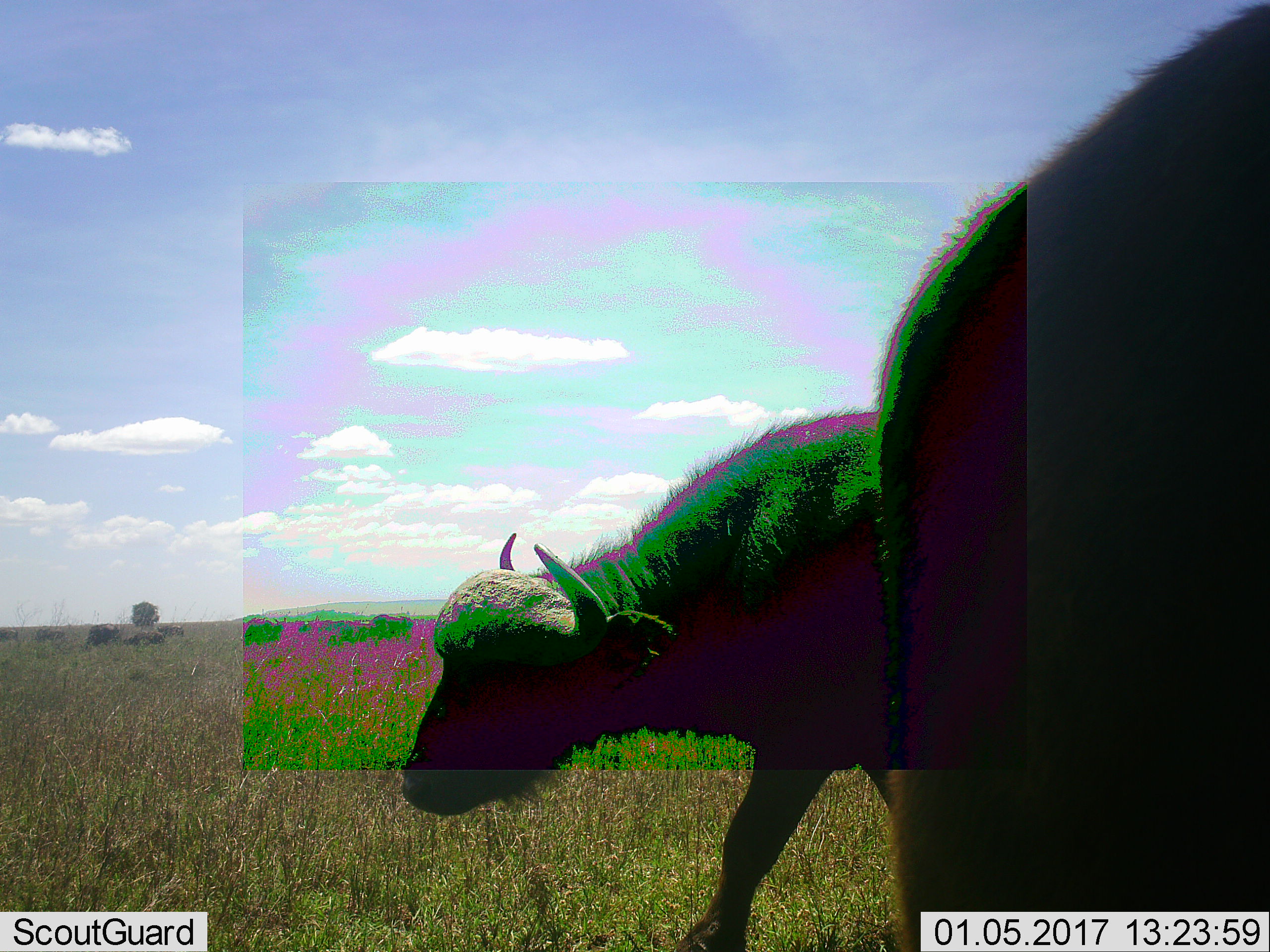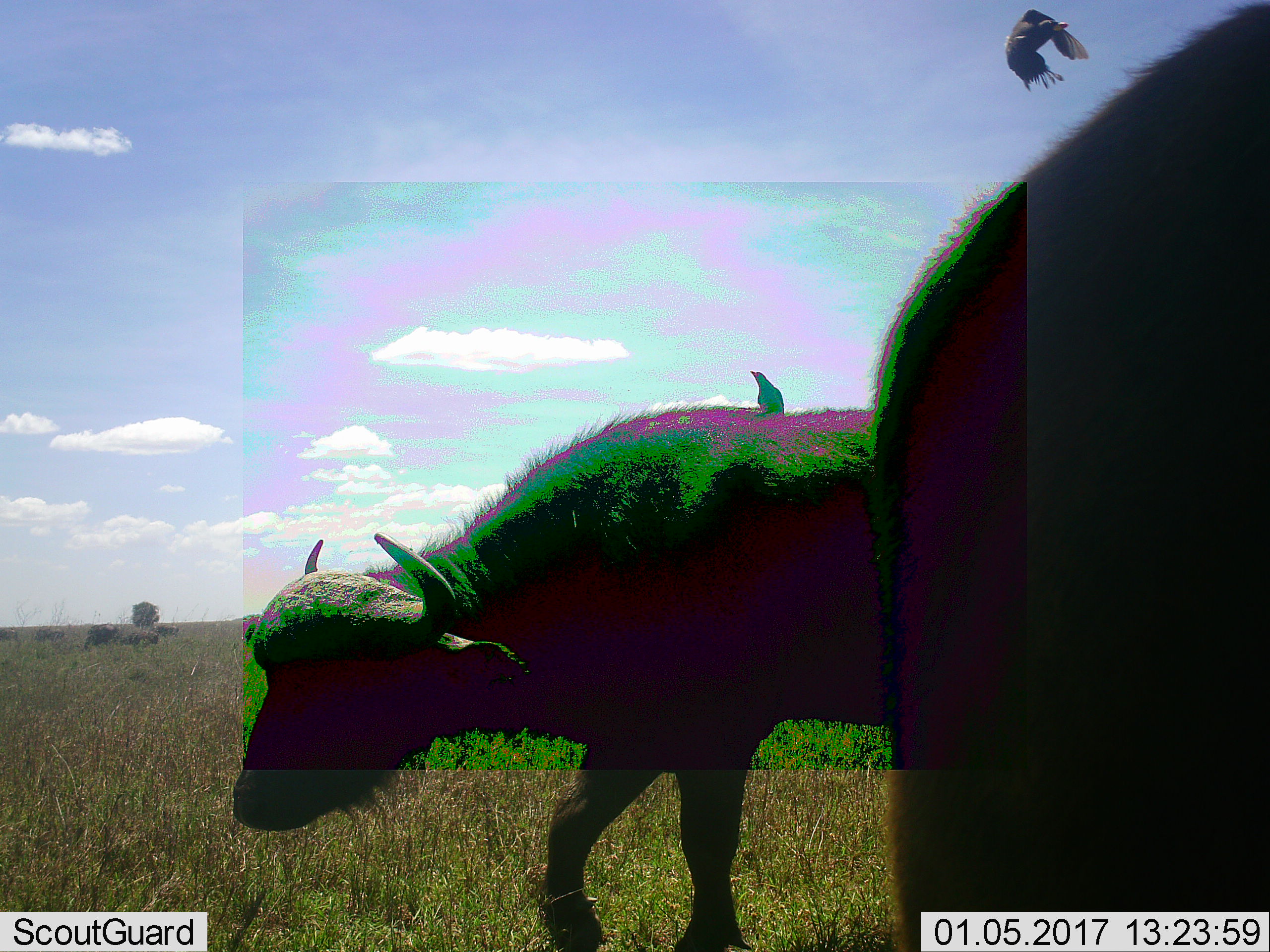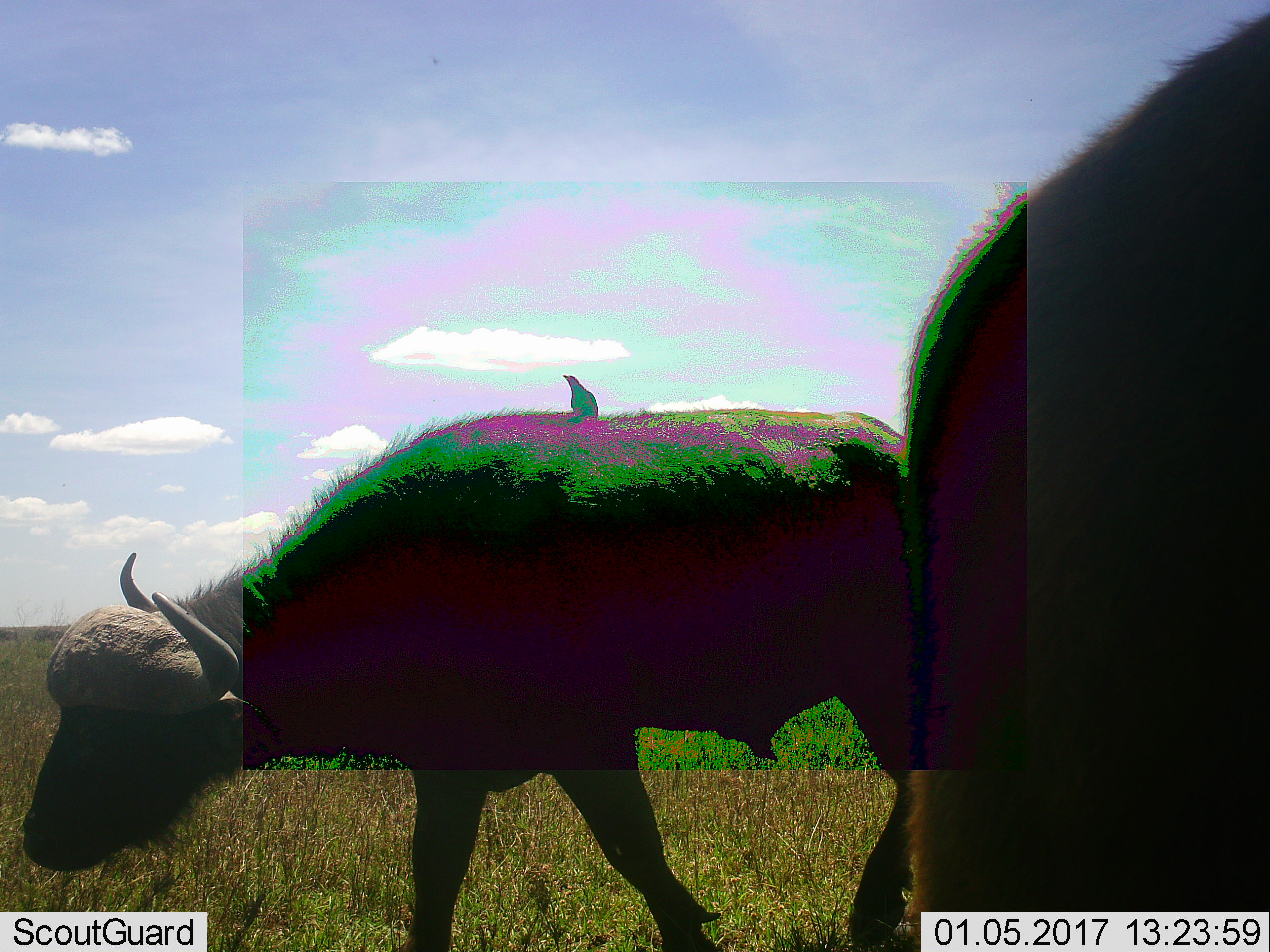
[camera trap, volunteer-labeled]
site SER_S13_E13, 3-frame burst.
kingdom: Animalia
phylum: Chordata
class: Mammalia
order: Artiodactyla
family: Bovidae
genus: Syncerus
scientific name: Syncerus caffer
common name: african buffalo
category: buffalo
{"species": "buffalo (african buffalo) (Syncerus caffer)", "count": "2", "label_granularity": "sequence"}